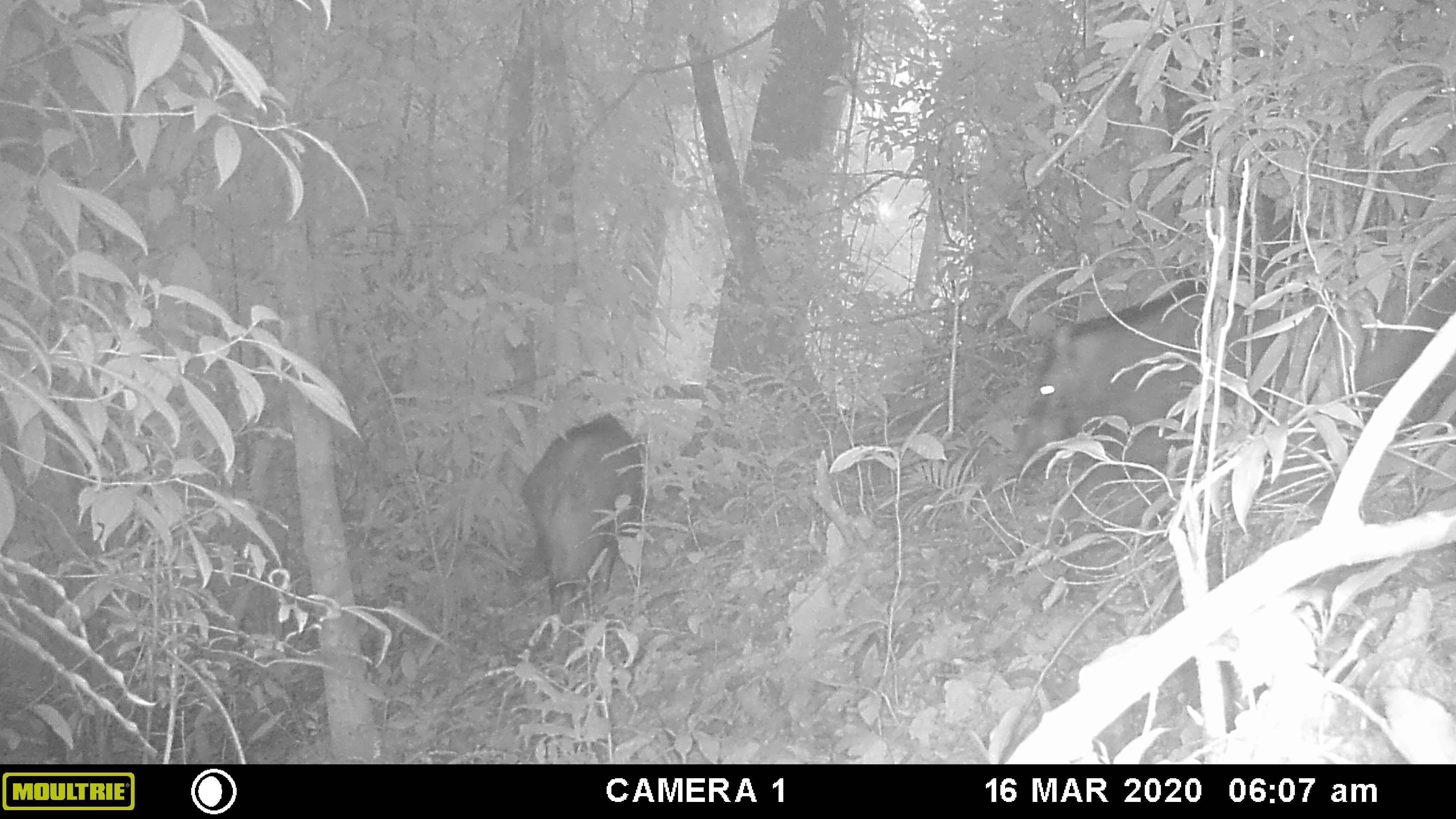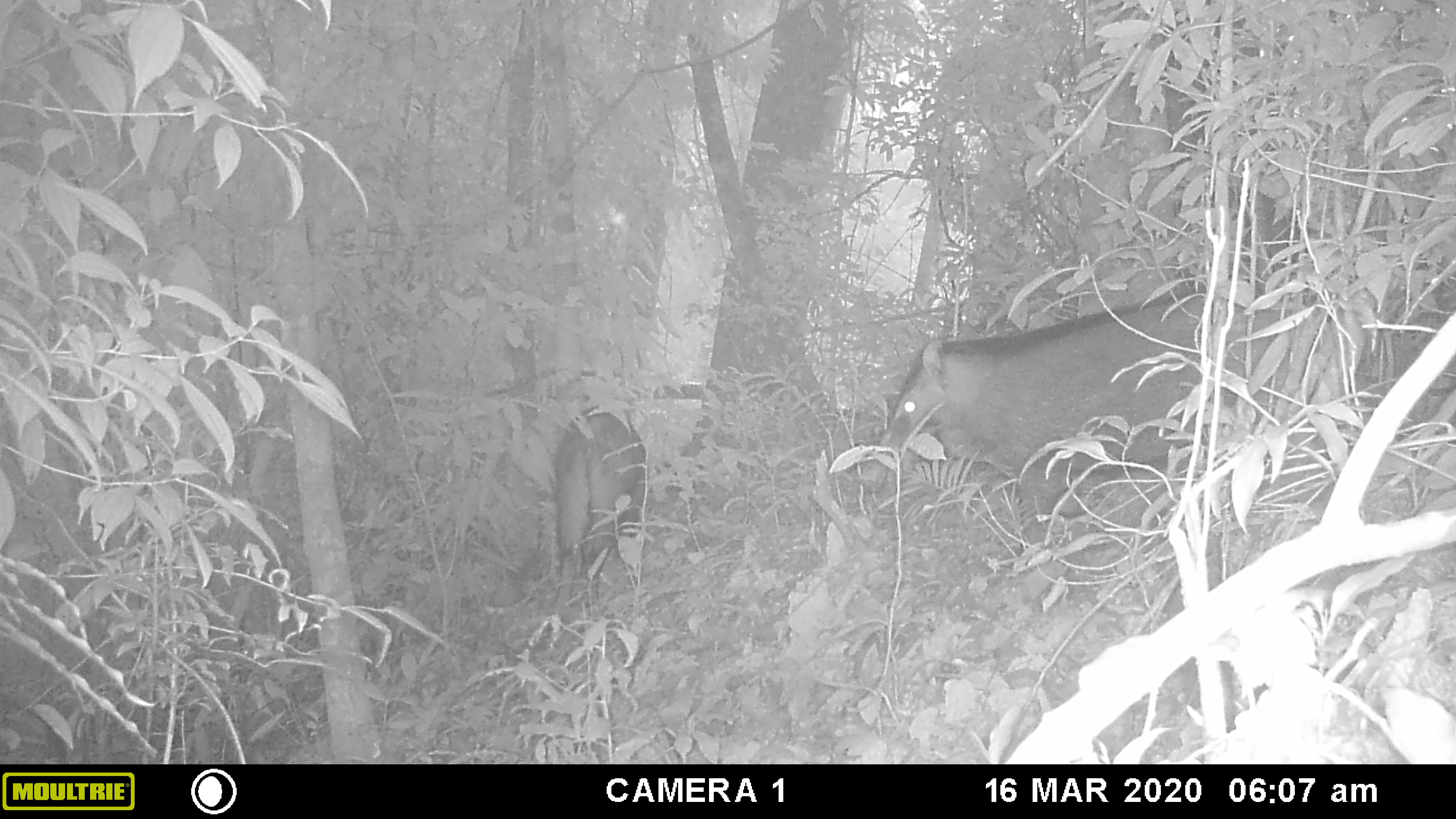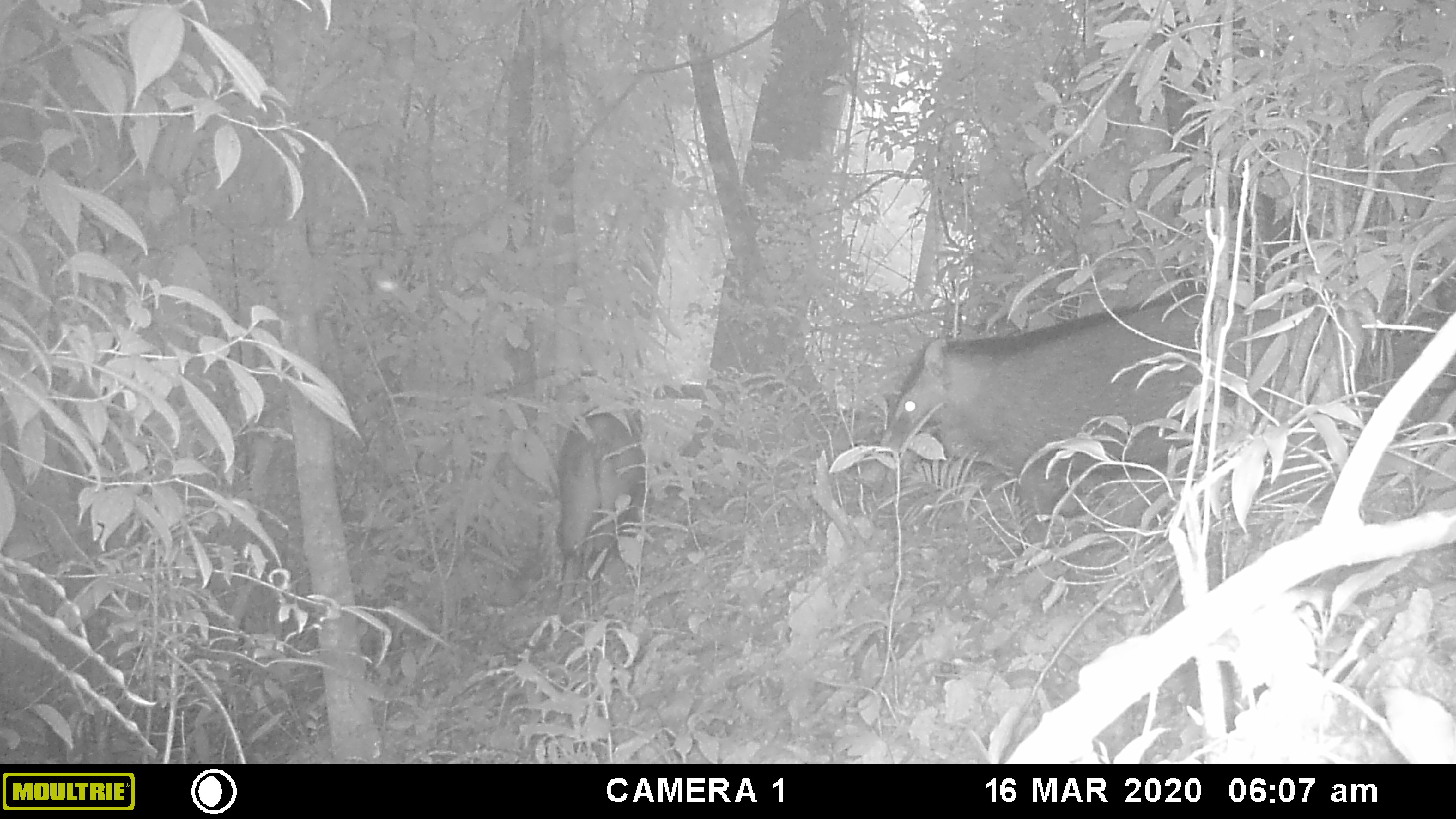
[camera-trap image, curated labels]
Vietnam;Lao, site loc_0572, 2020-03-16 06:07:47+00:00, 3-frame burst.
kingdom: Animalia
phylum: Chordata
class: Mammalia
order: Artiodactyla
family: Suidae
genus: Sus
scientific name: Sus scrofa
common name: eurasian wild pig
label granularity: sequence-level